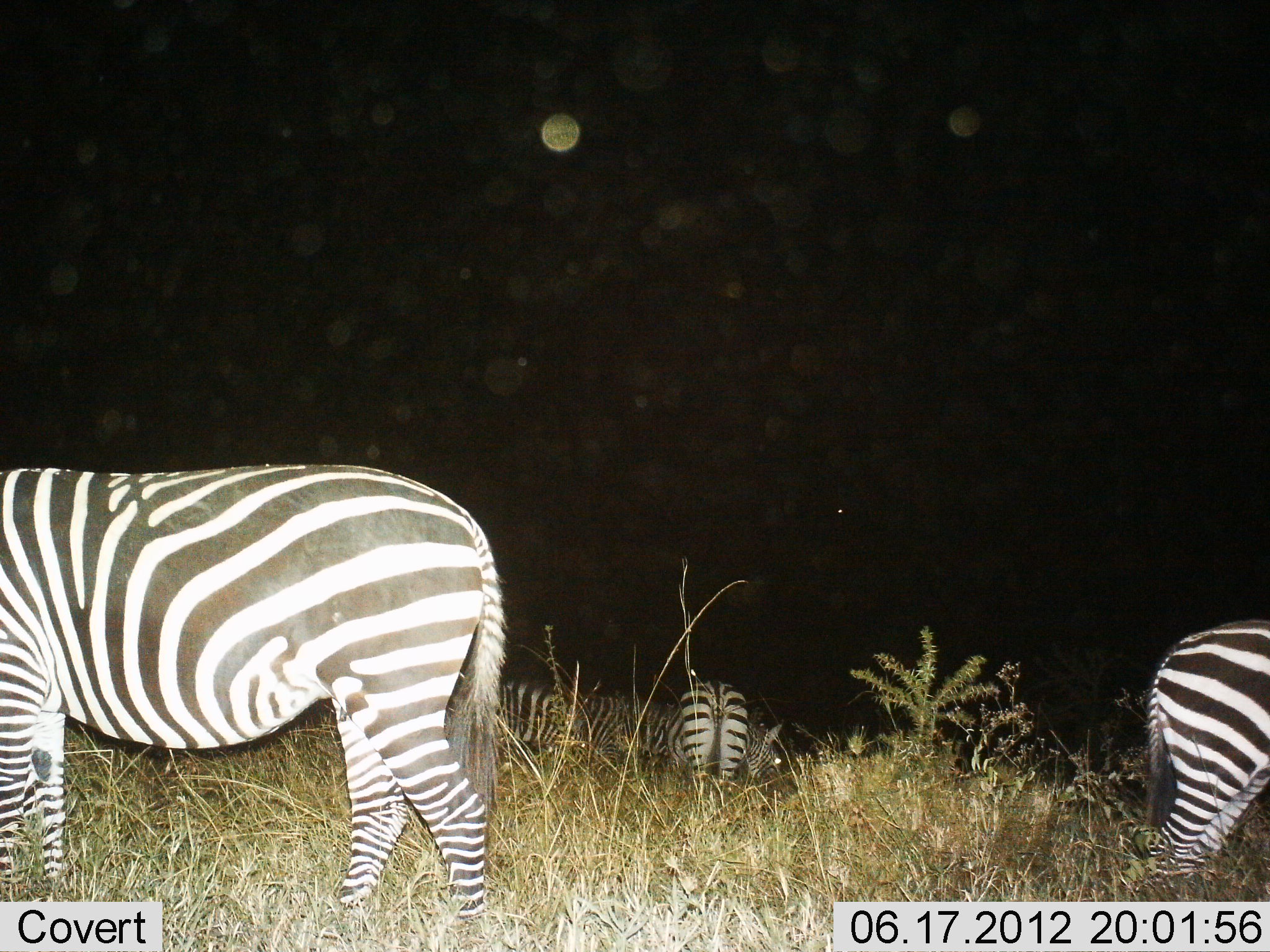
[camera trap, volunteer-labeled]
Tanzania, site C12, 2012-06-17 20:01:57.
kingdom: Animalia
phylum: Chordata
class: Mammalia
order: Perissodactyla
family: Equidae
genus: Equus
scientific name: Equus quagga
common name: plains zebra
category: zebra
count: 5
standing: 80%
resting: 0%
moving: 0%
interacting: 0%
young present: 0%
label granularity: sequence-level